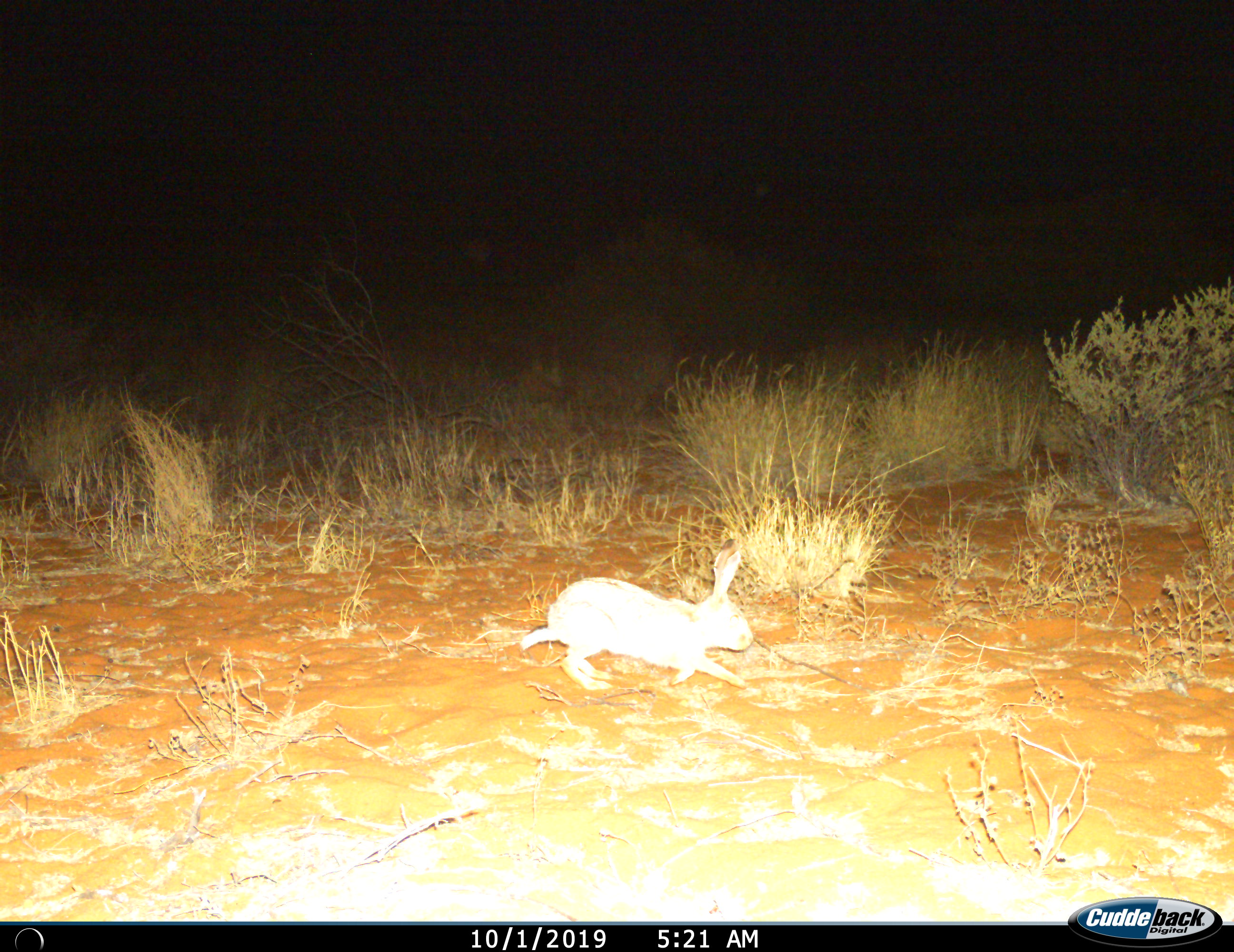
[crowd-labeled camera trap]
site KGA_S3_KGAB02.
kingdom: Animalia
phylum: Chordata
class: Mammalia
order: Lagomorpha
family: Leporidae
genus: Lepus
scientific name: Lepus capensis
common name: cape hare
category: harecape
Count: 1.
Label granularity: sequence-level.